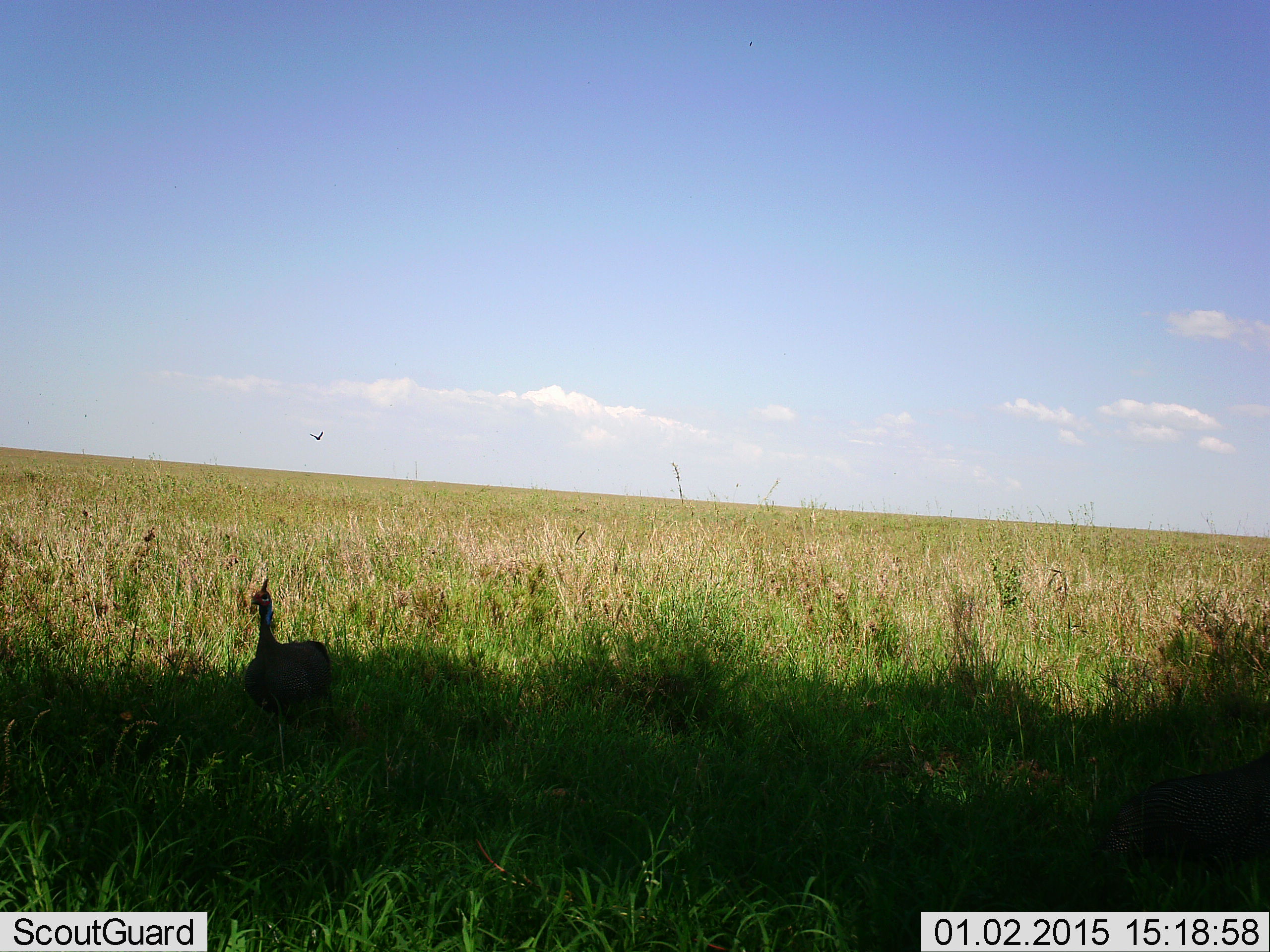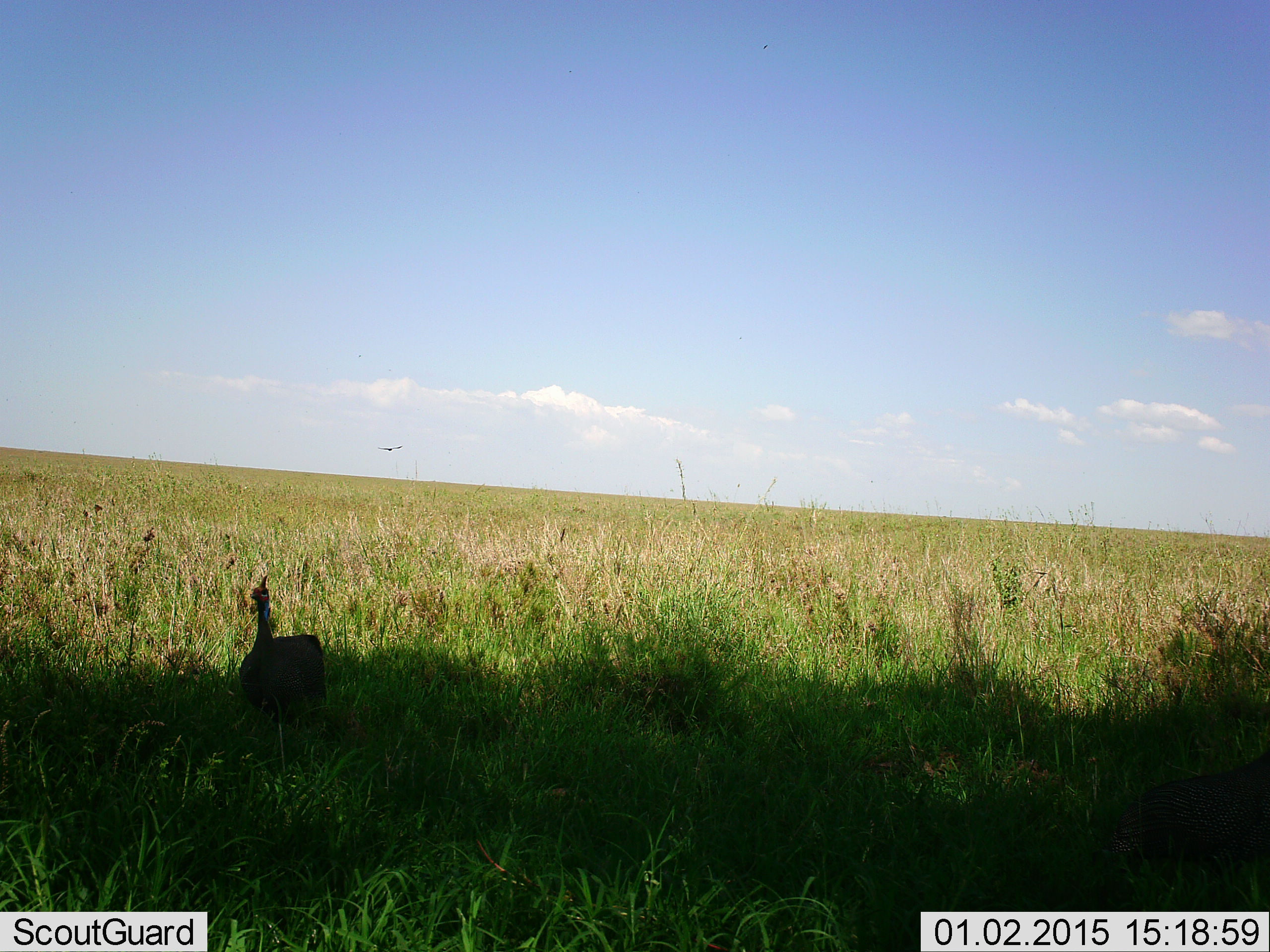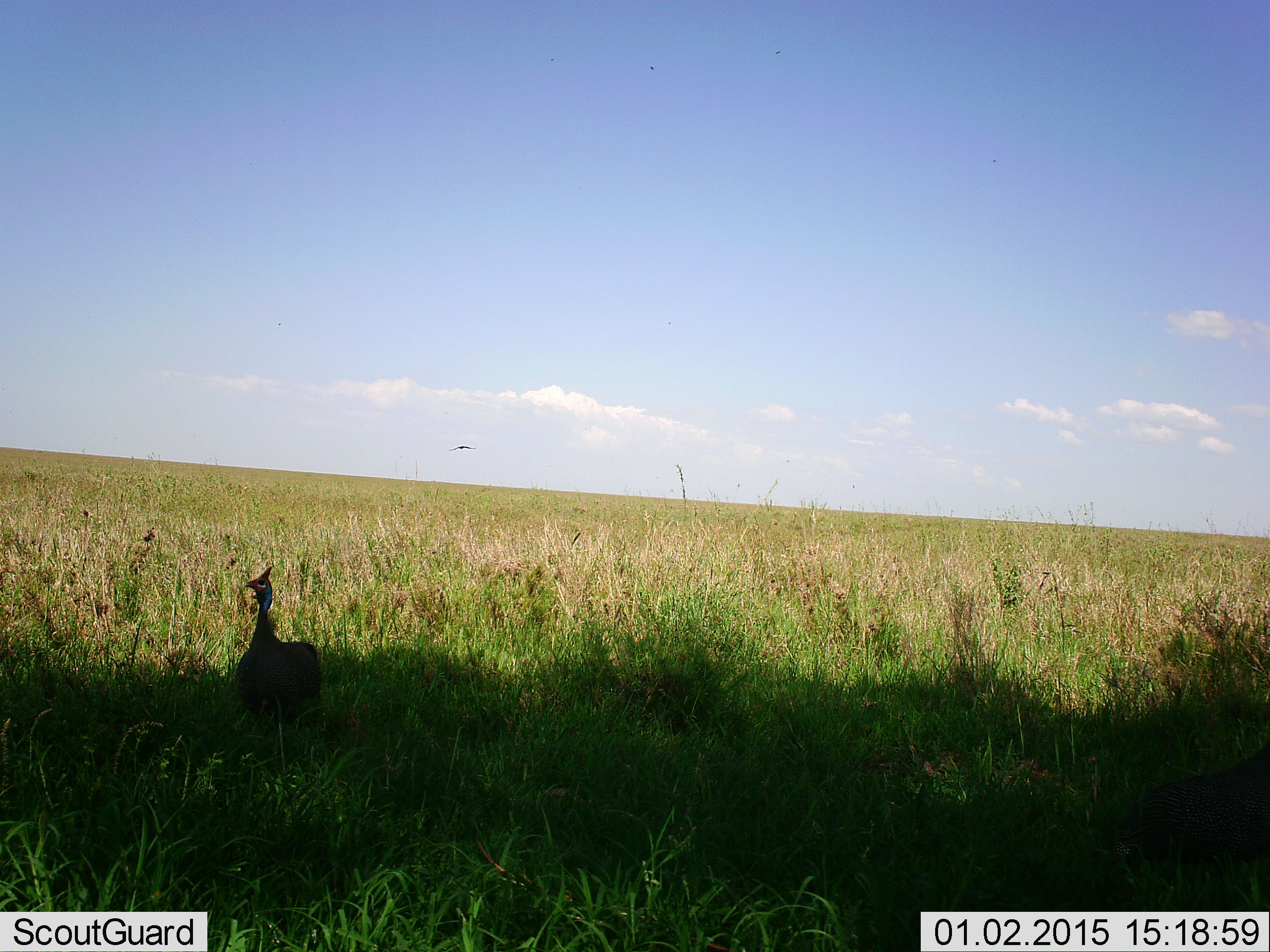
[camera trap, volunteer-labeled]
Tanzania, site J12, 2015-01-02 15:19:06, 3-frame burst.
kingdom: Animalia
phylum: Chordata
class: Aves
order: Galliformes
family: Numididae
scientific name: Numididae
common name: guinea fowl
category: guineafowl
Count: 1.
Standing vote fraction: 93%.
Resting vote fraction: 0%.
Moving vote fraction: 7%.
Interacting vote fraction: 7%.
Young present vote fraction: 0%.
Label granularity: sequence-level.